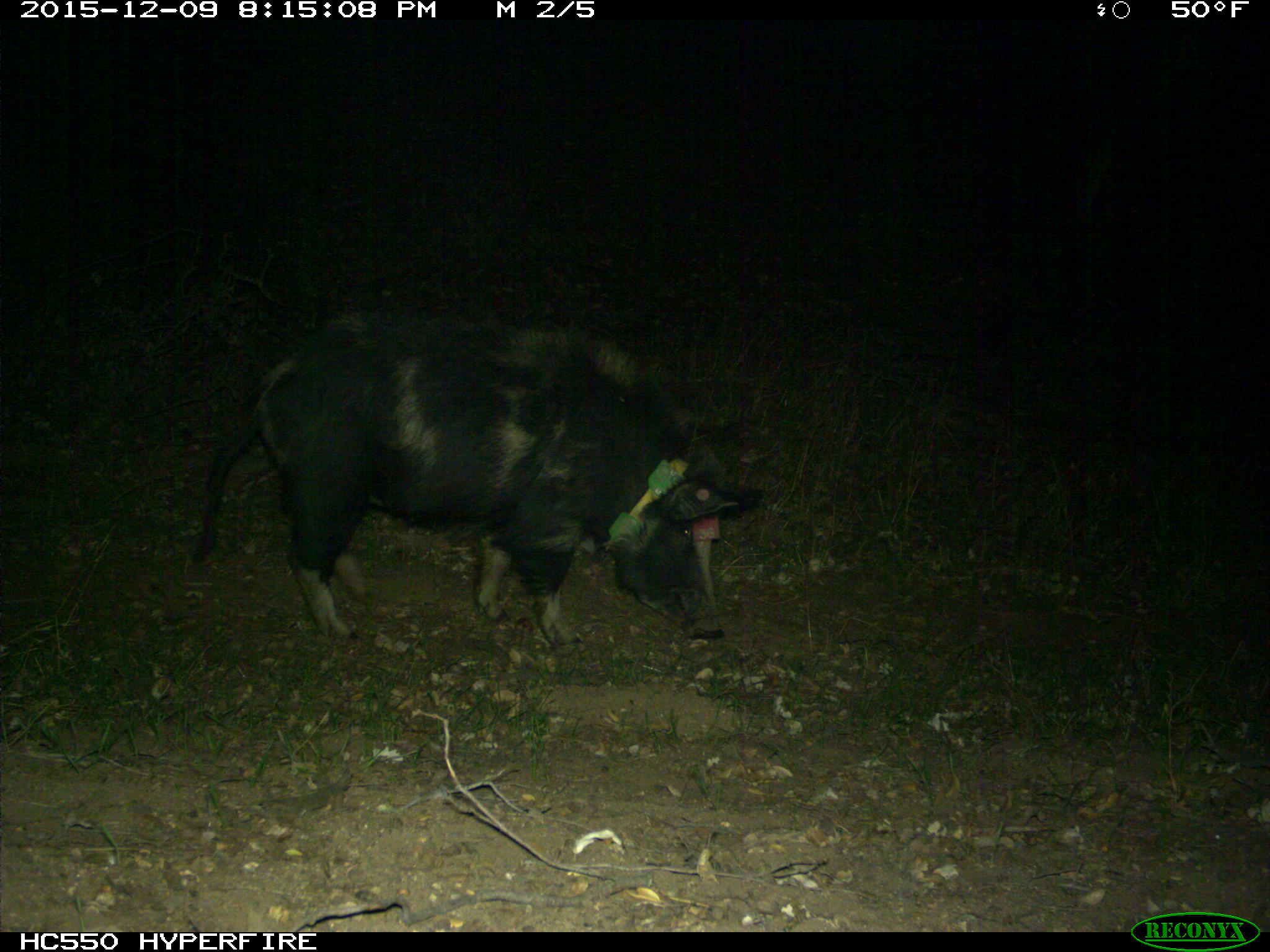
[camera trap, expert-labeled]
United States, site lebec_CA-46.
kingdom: Animalia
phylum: Chordata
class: Mammalia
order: Artiodactyla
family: Suidae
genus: Sus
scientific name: Sus scrofa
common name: wild boar